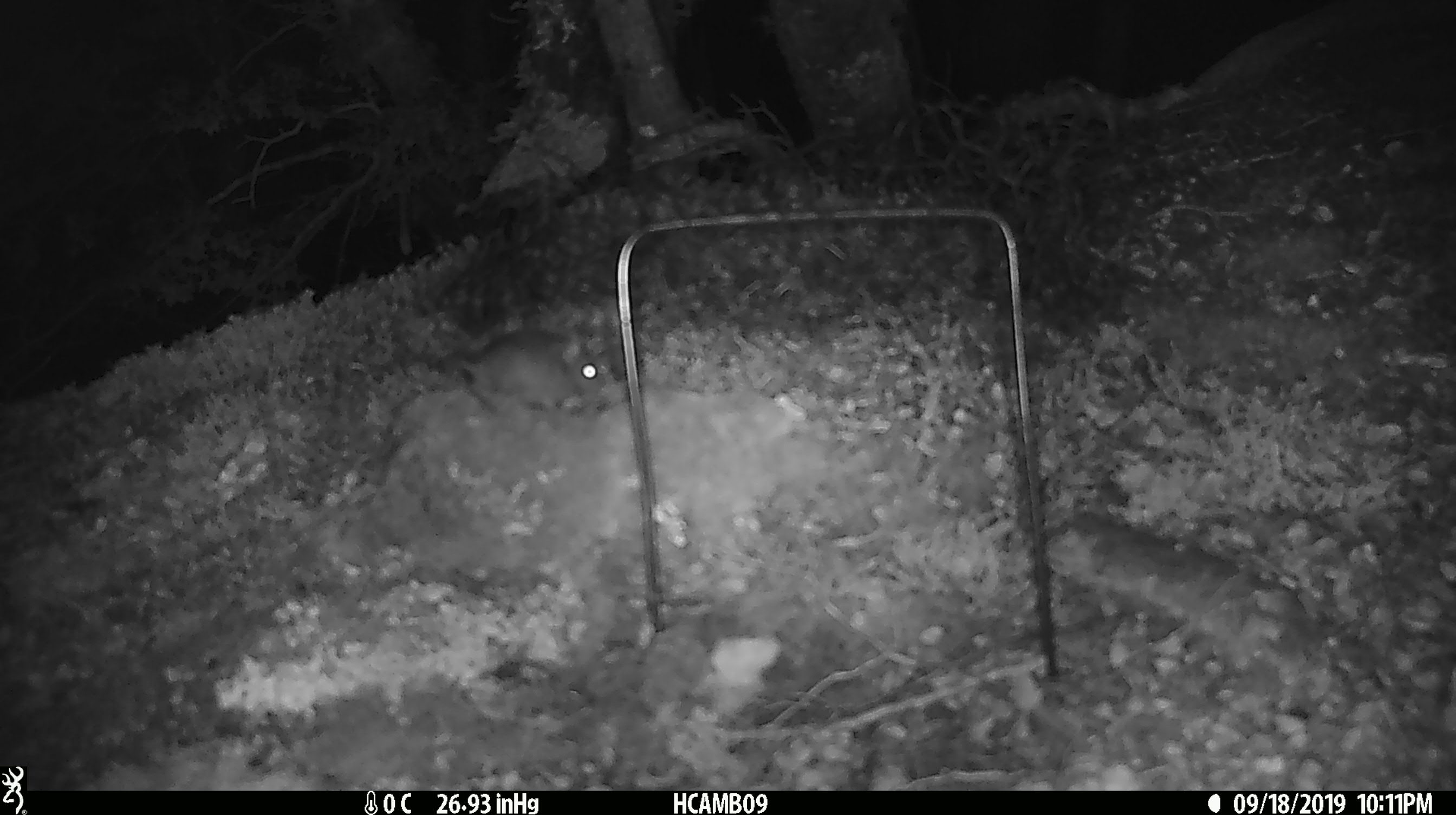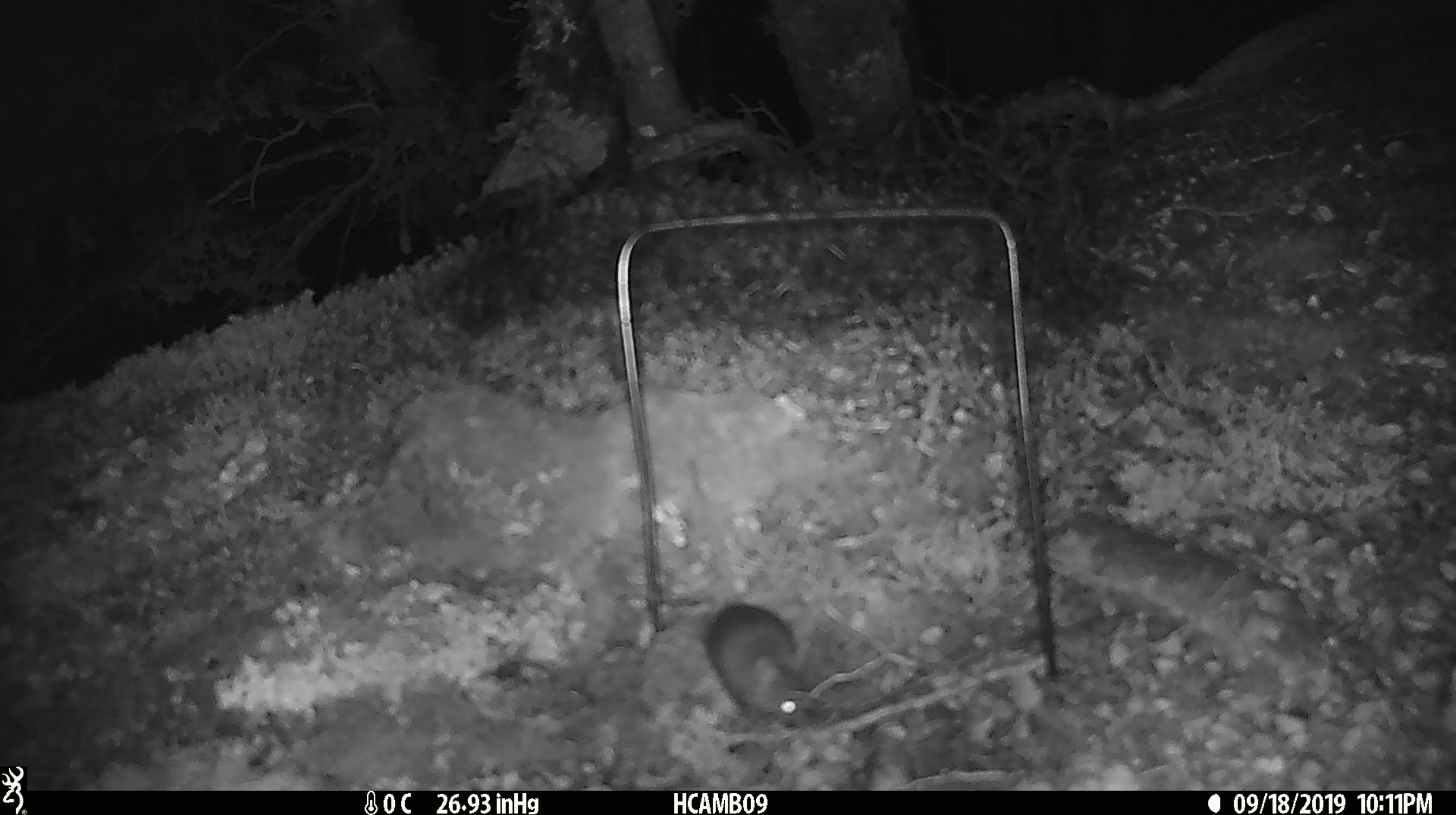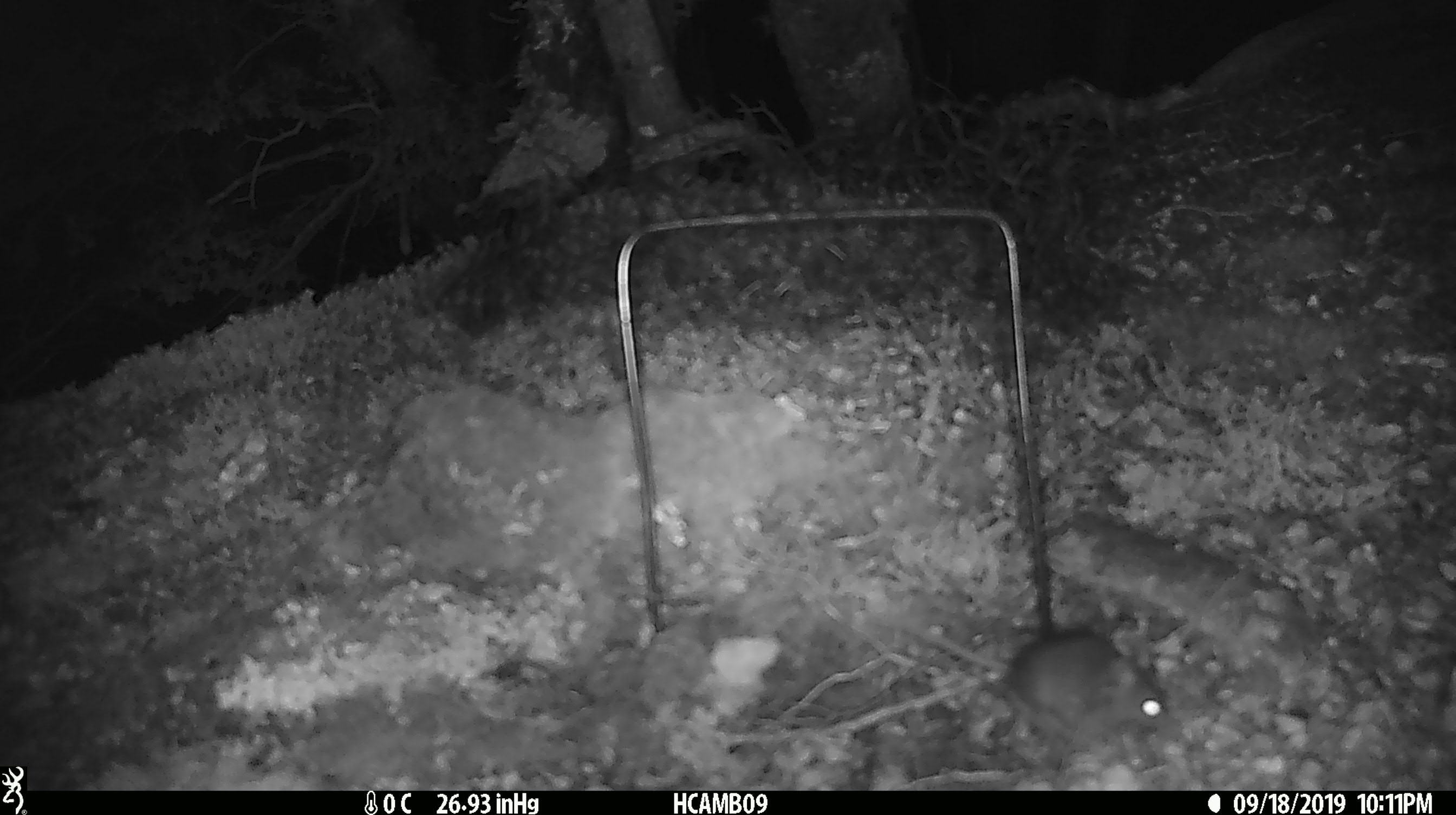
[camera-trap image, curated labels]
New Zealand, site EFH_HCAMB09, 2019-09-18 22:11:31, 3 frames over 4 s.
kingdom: Animalia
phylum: Chordata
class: Mammalia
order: Rodentia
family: Muridae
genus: Mus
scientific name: Mus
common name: mouse